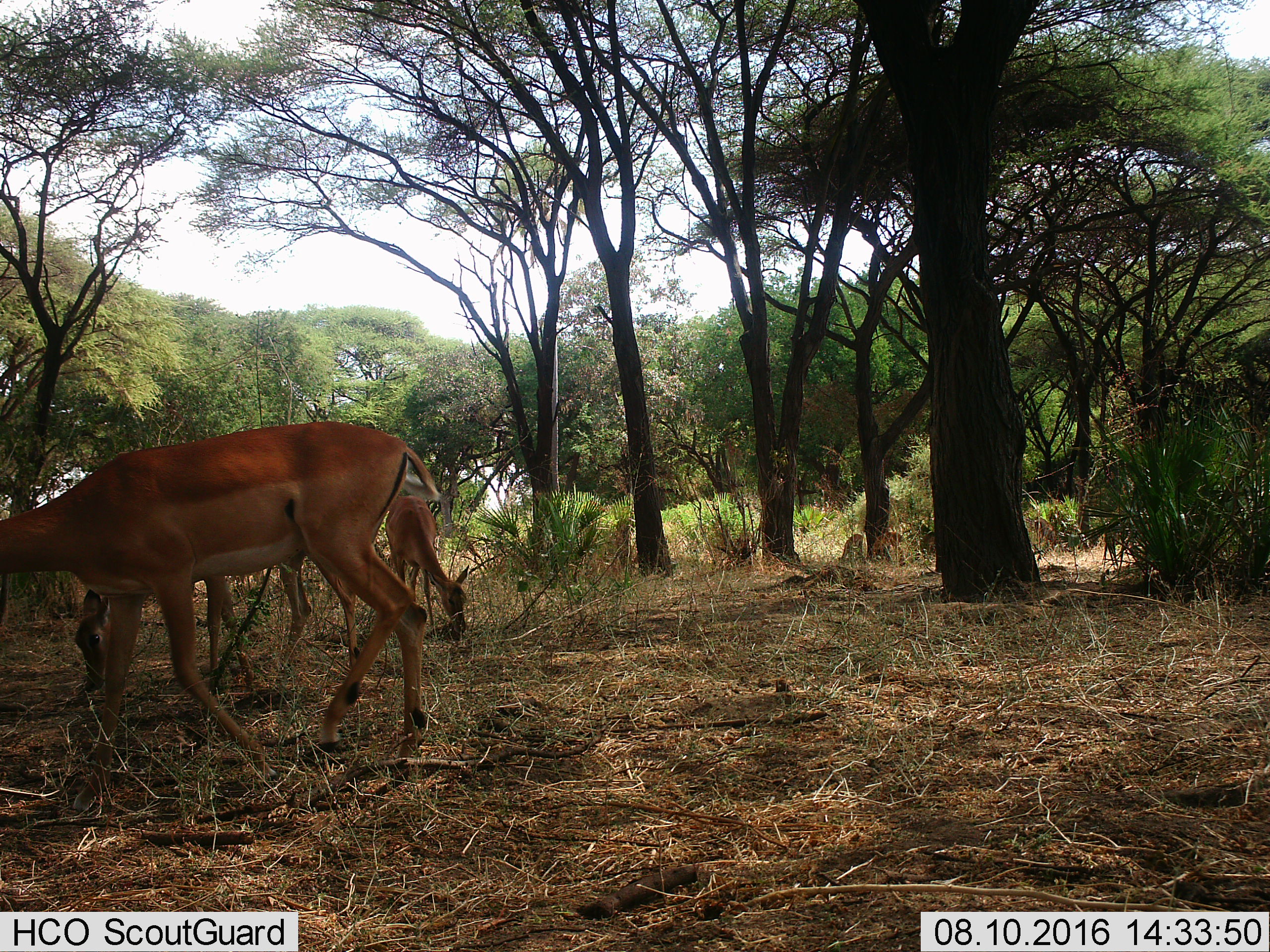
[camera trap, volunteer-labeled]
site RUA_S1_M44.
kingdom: Animalia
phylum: Chordata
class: Mammalia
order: Artiodactyla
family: Bovidae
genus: Aepyceros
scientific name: Aepyceros melampus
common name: impala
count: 3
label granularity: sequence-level